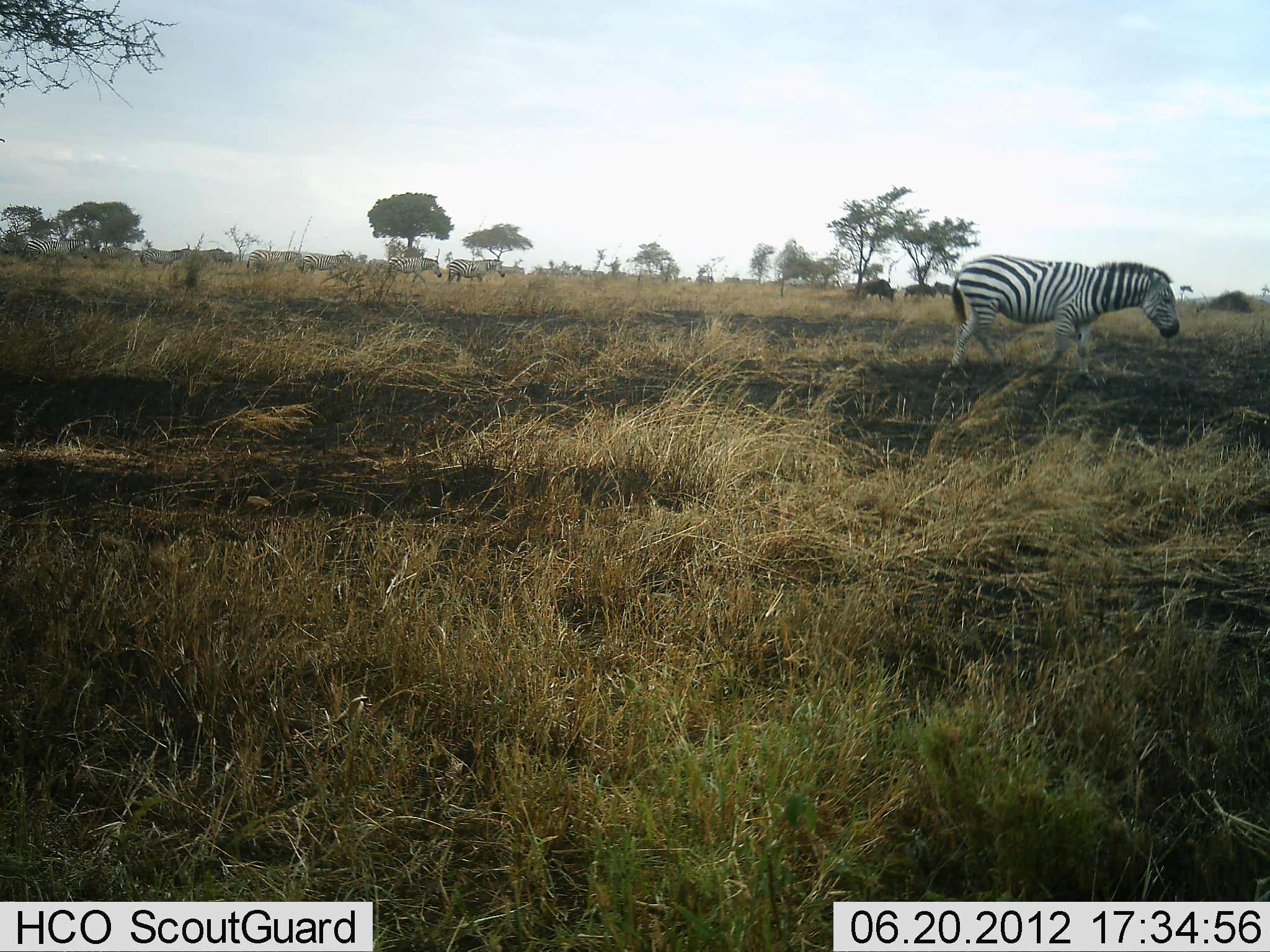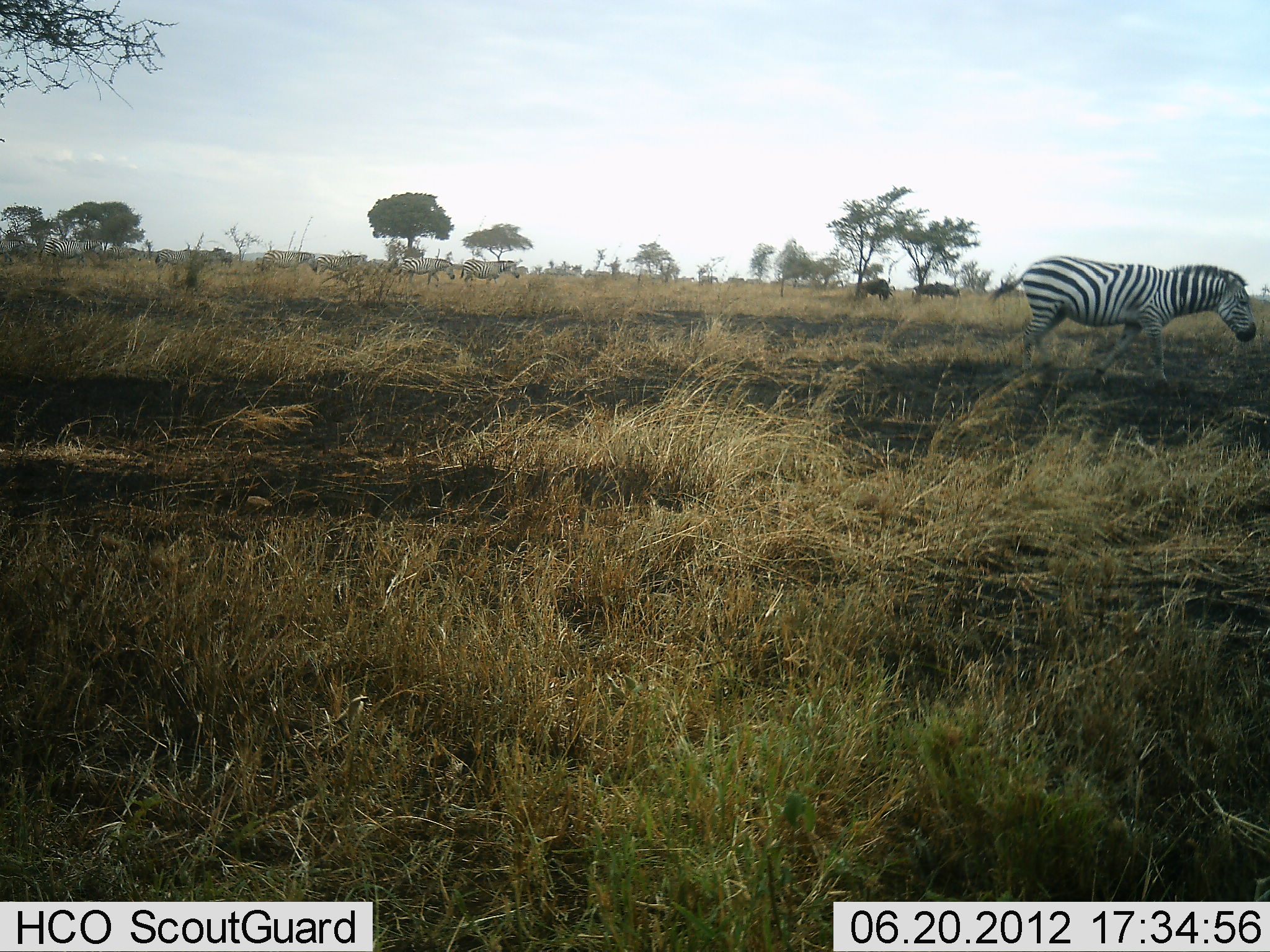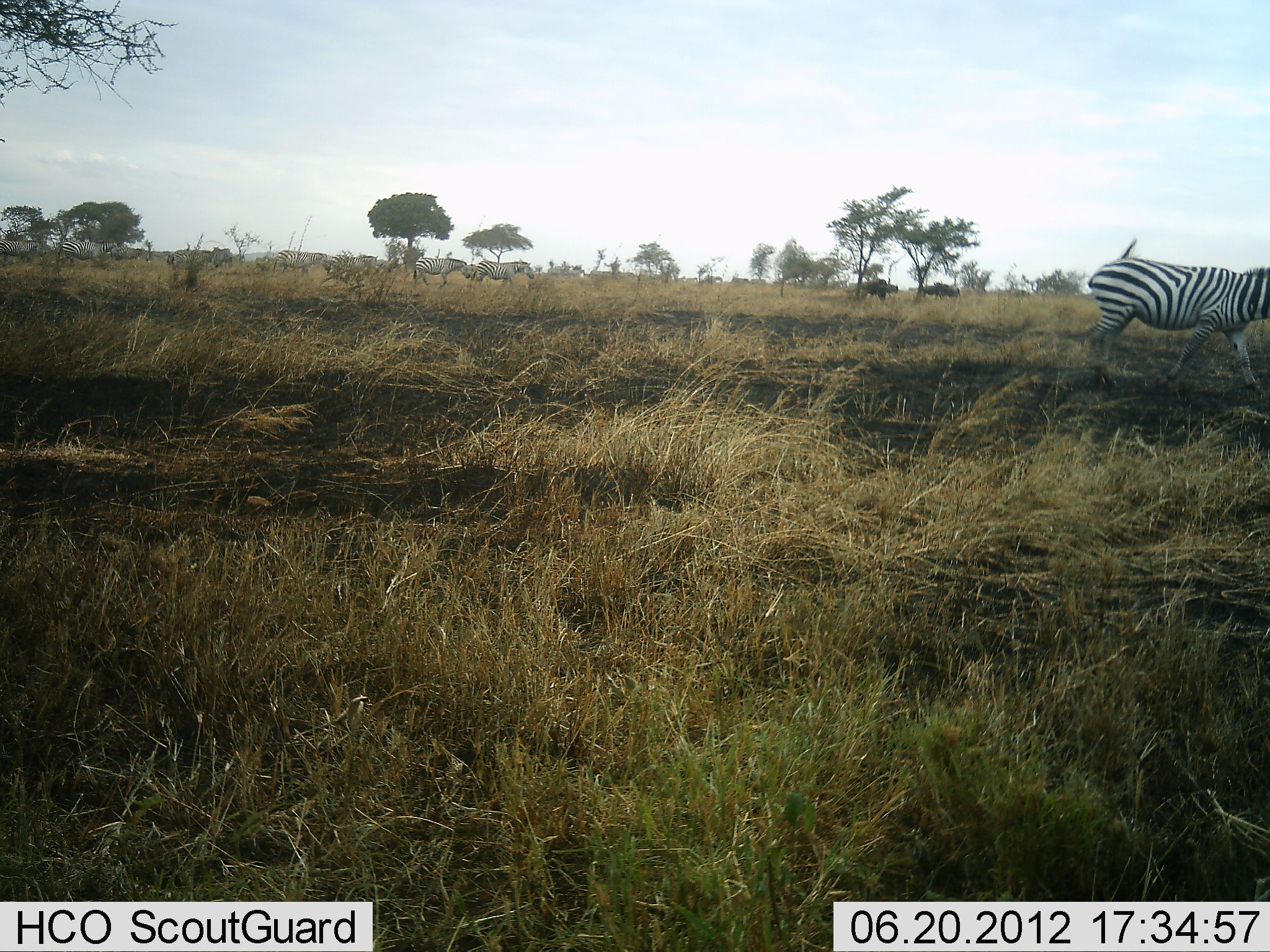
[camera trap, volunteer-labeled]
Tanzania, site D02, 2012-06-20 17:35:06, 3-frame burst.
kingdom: Animalia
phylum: Chordata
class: Mammalia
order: Perissodactyla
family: Equidae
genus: Equus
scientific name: Equus quagga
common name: plains zebra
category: zebra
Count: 11-50.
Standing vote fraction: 6%.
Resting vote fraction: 0%.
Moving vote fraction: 100%.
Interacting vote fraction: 0%.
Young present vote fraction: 0%.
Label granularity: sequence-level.